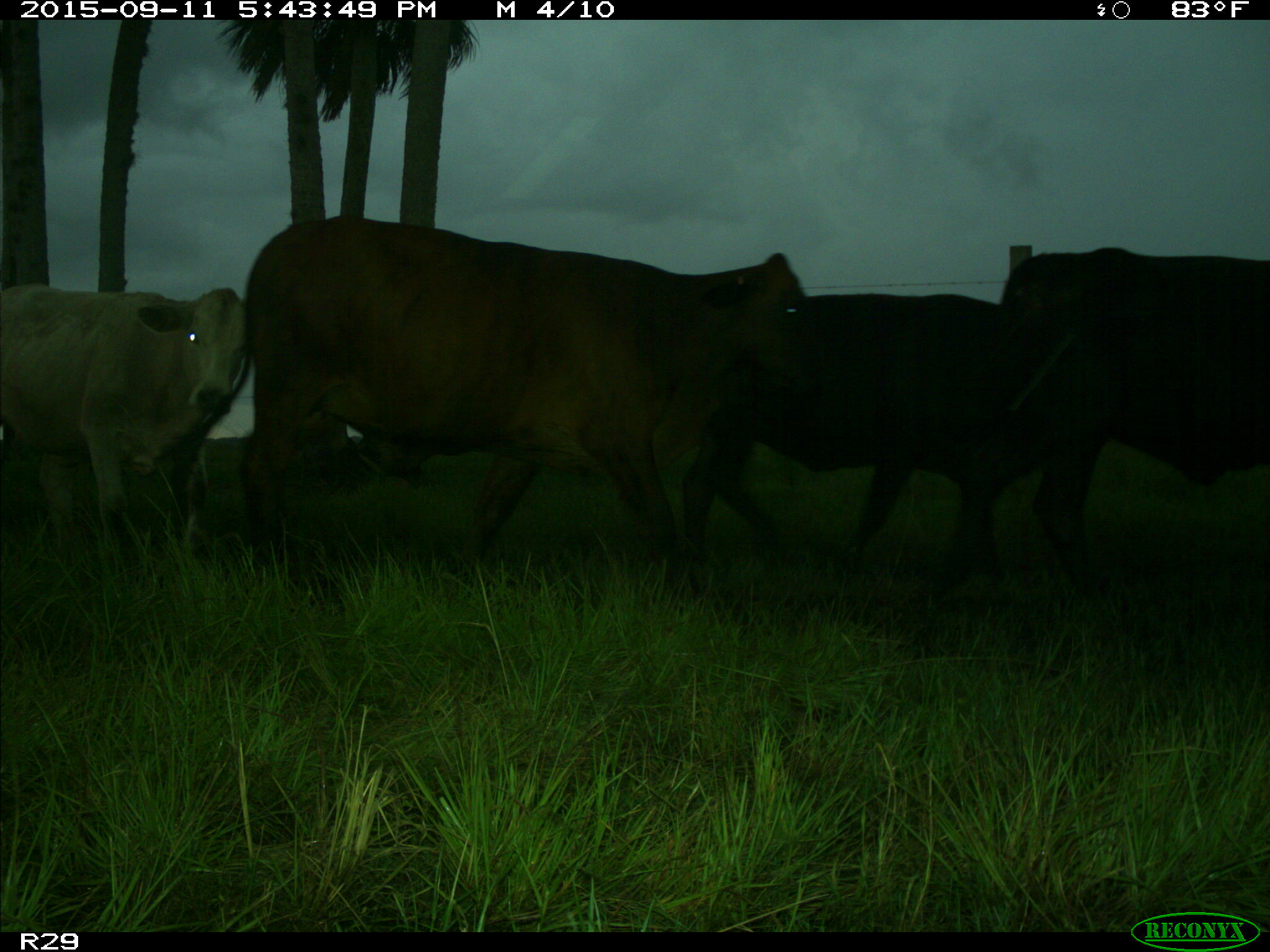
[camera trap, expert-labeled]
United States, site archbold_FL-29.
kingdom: Animalia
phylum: Chordata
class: Mammalia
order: Artiodactyla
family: Bovidae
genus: Bos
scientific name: Bos taurus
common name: domestic cow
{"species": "Bos taurus (domestic cow)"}